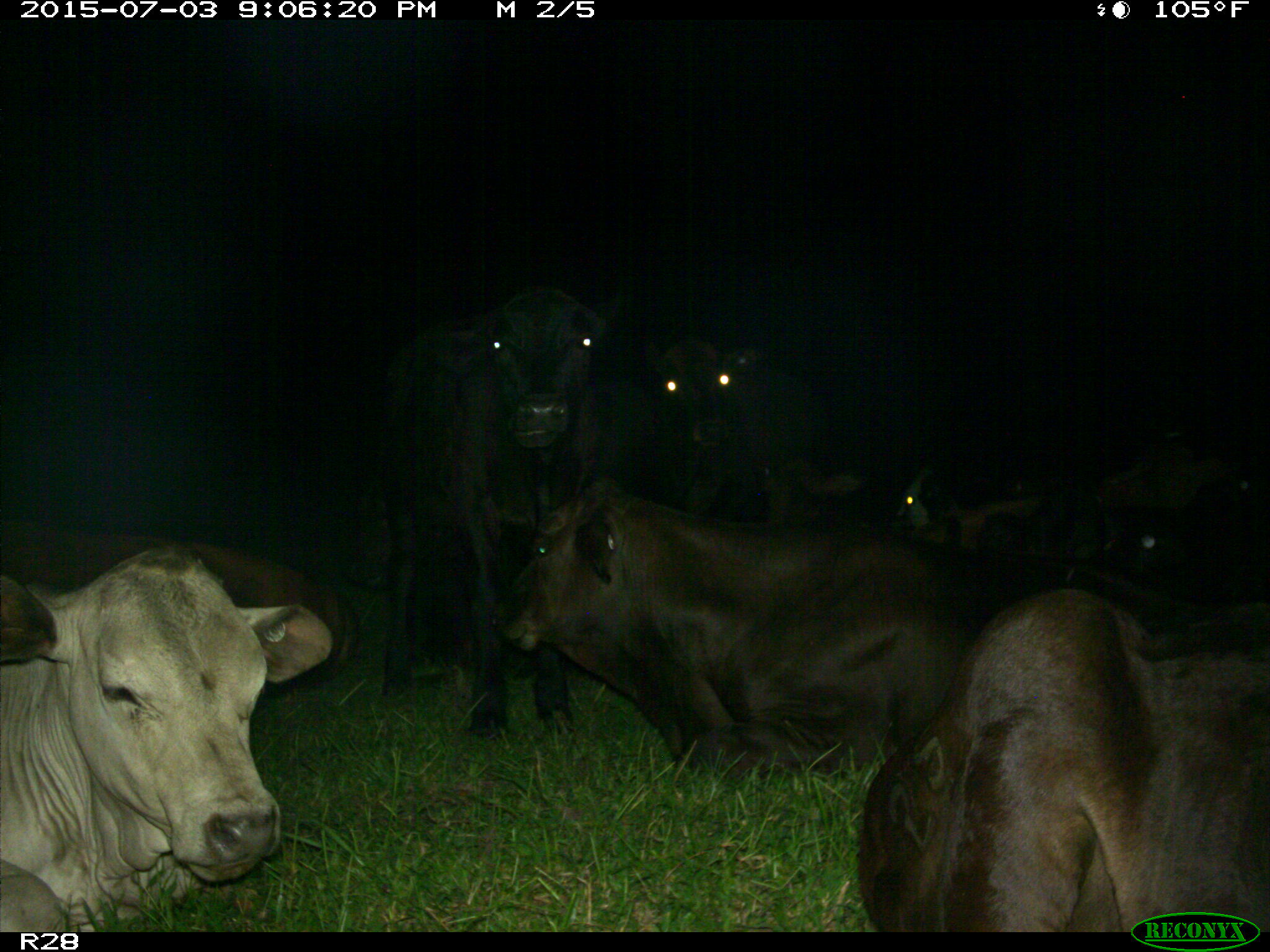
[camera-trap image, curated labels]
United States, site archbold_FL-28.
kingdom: Animalia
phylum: Chordata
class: Mammalia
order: Artiodactyla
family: Bovidae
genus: Bos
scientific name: Bos taurus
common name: domestic cow